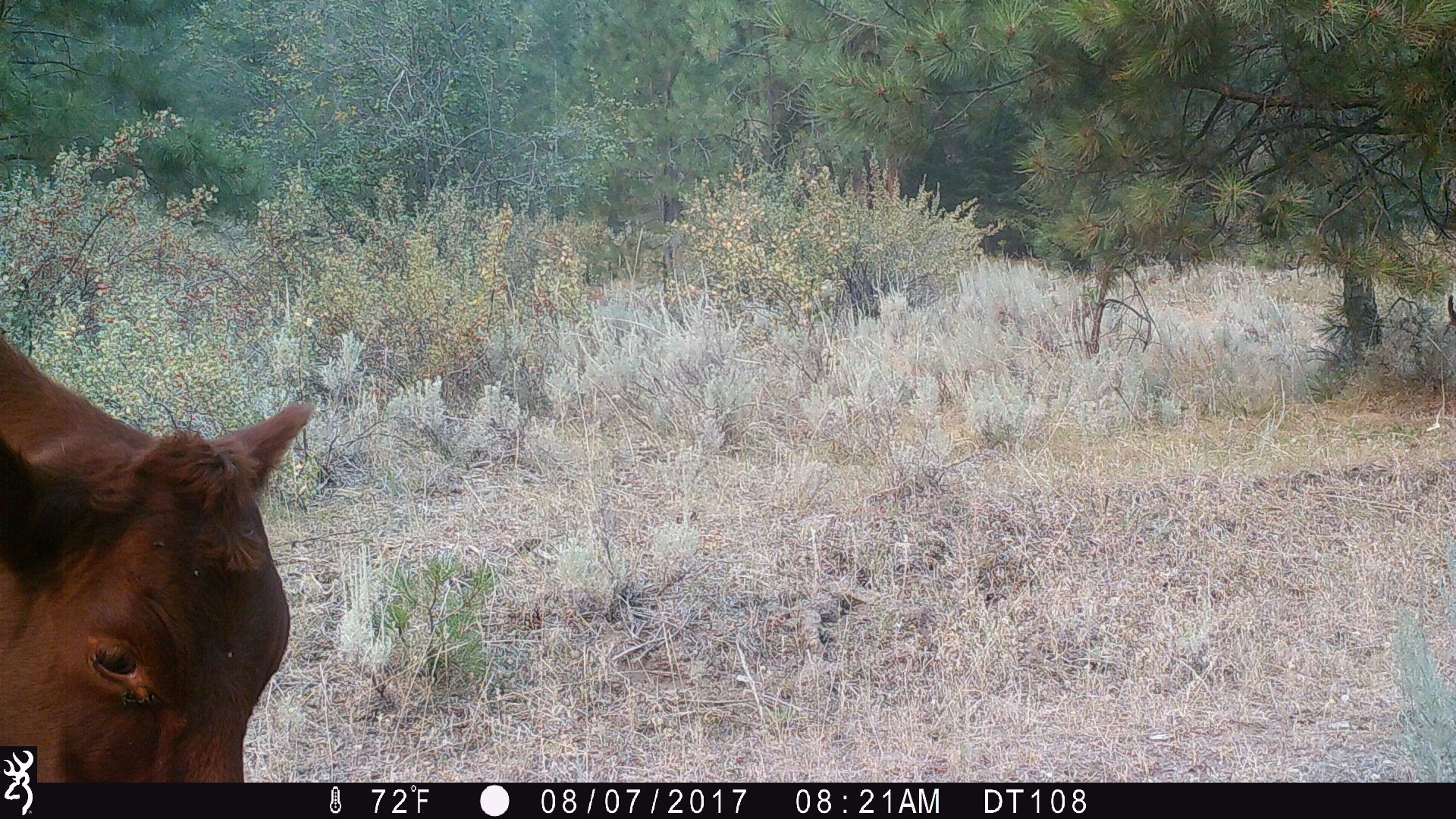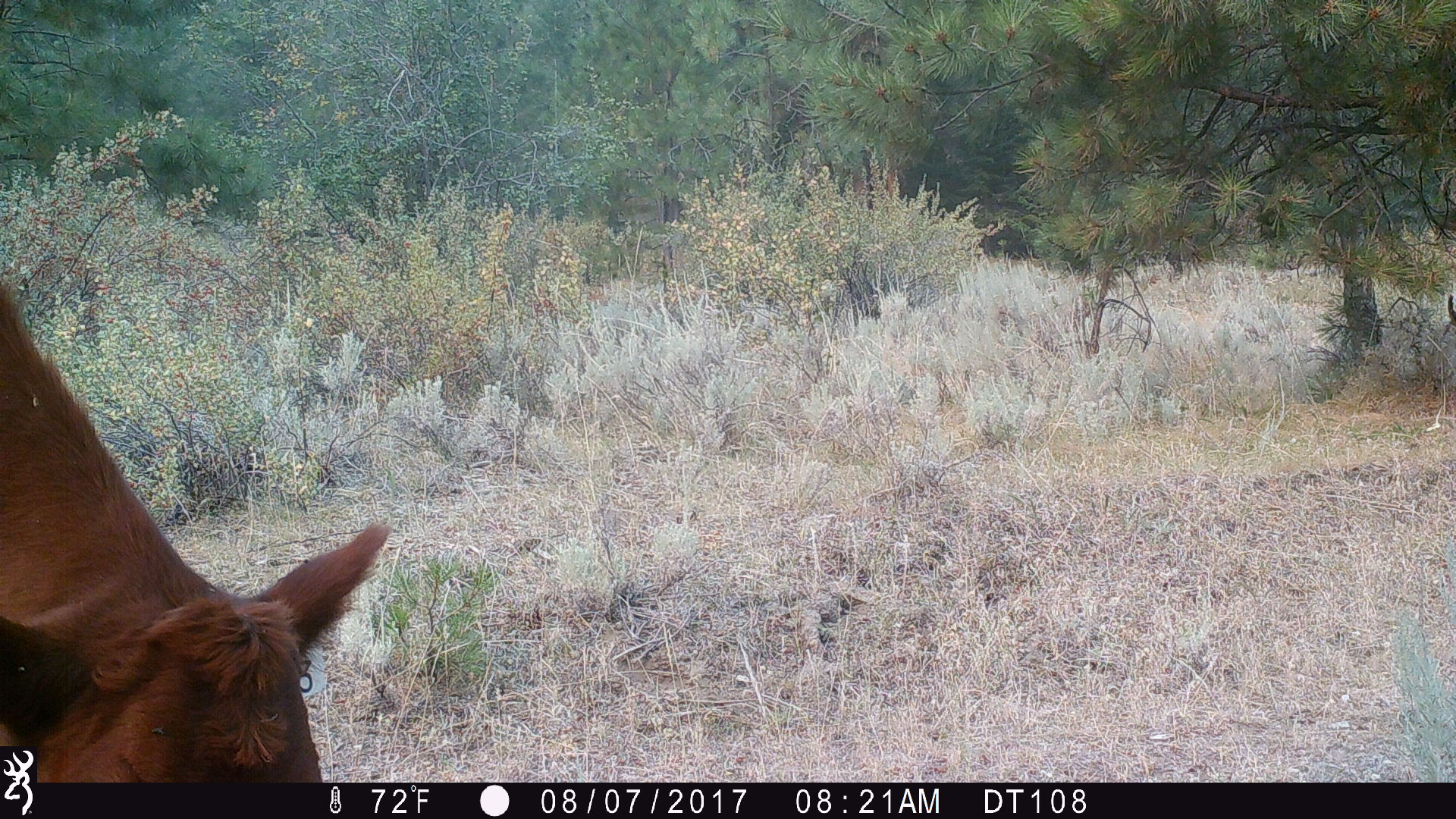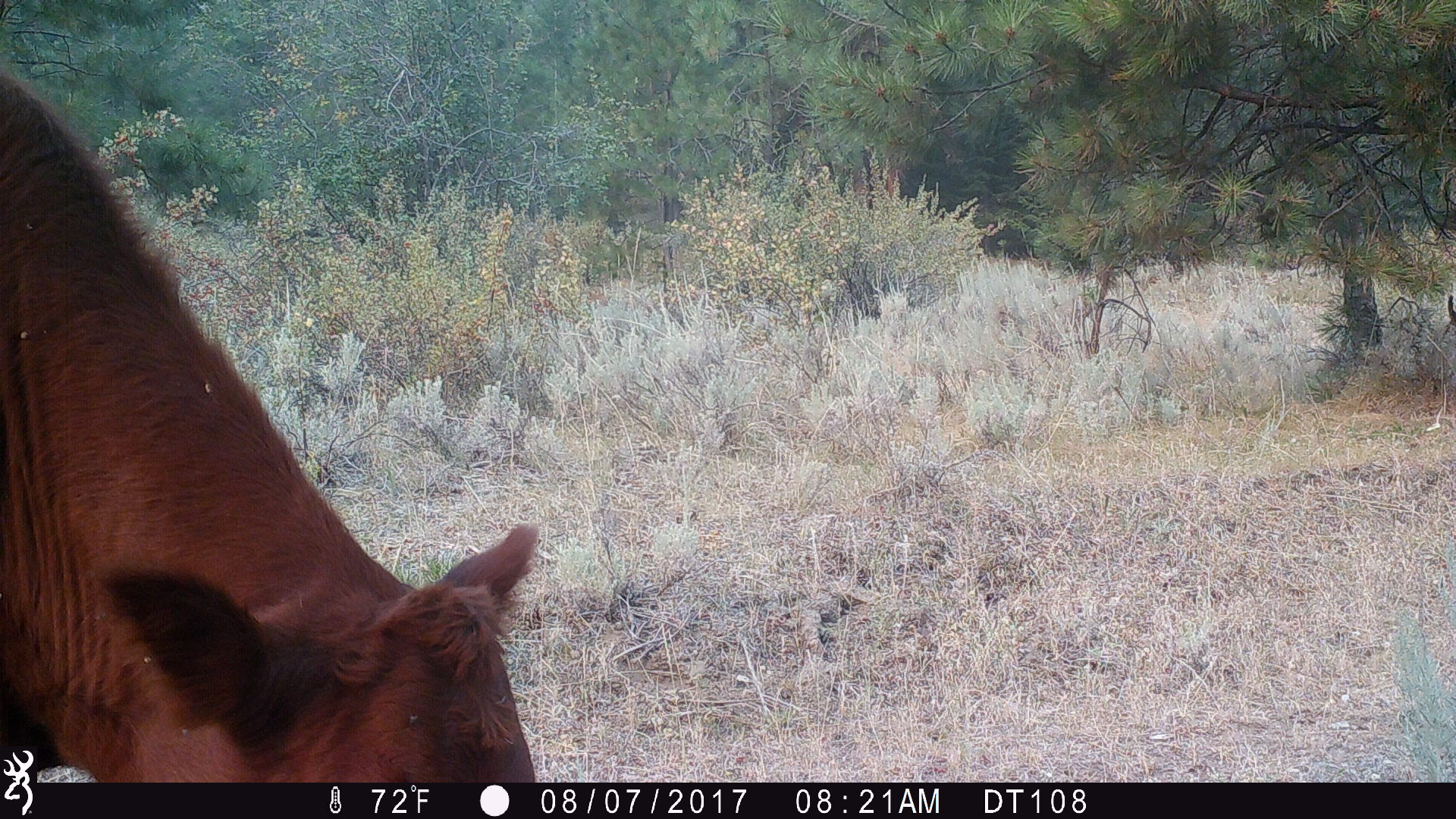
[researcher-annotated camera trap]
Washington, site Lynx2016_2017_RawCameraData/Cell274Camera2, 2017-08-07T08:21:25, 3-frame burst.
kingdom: Animalia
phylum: Chordata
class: Mammalia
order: Artiodactyla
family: Bovidae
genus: Bos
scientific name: Bos taurus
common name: domestic cattle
Domestic cattle (Bos taurus). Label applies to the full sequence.